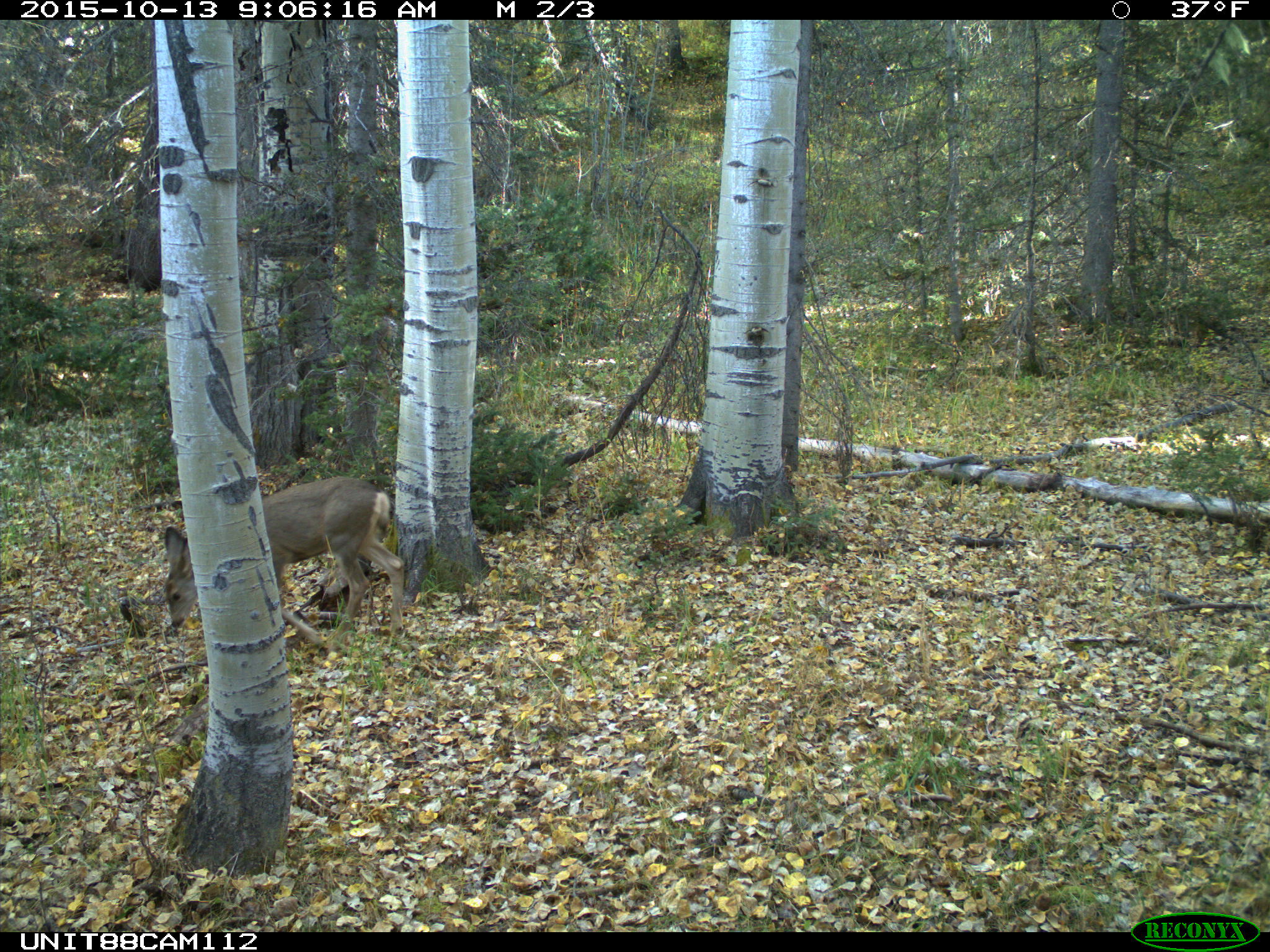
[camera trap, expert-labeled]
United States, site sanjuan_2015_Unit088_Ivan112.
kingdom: Animalia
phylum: Chordata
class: Mammalia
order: Artiodactyla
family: Cervidae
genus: Odocoileus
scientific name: Odocoileus hemionus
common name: mule deer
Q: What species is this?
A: Odocoileus hemionus (mule deer).